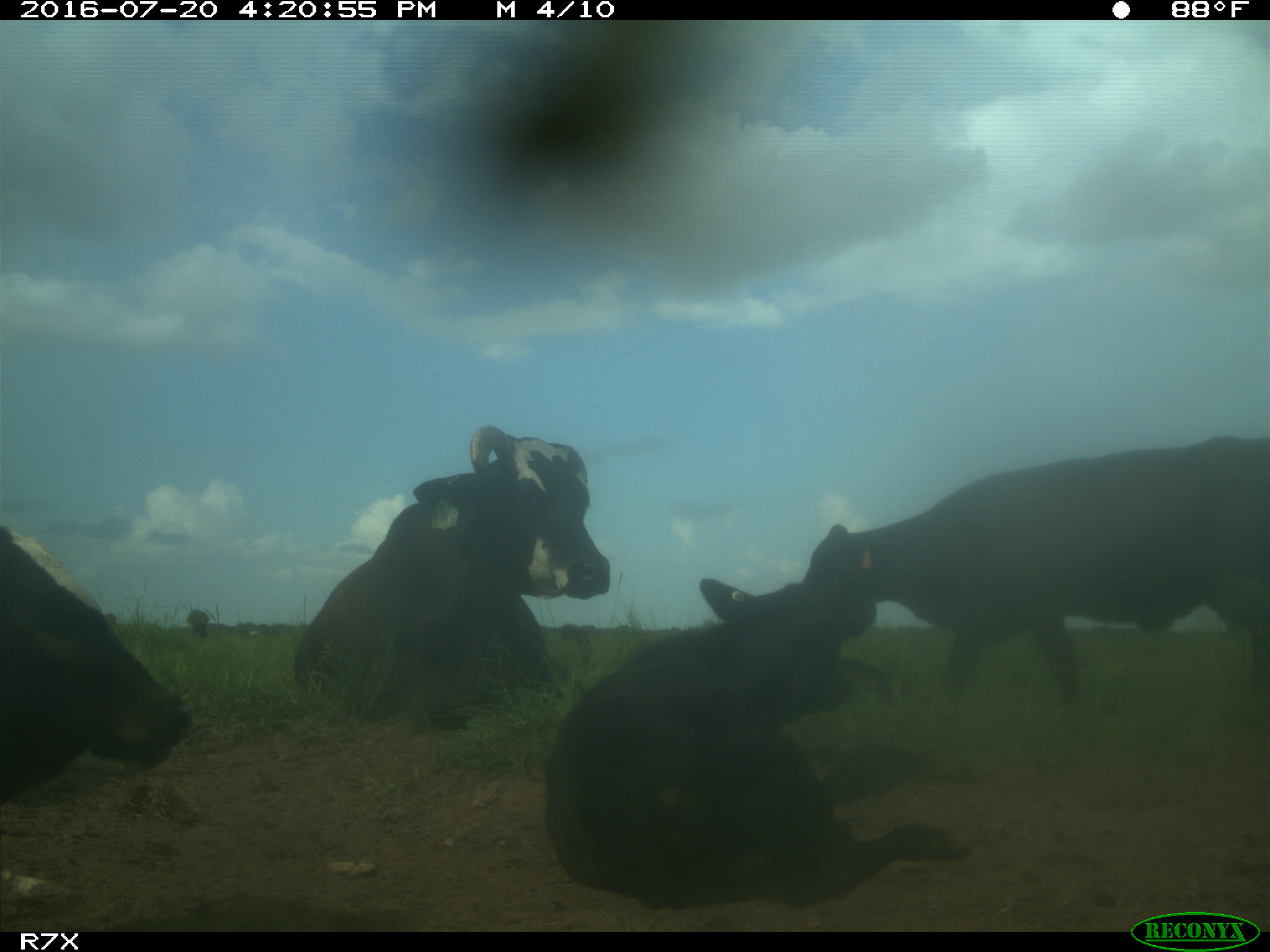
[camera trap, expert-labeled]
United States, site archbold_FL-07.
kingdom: Animalia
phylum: Chordata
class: Mammalia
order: Artiodactyla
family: Bovidae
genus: Bos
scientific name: Bos taurus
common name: domestic cow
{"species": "Bos taurus (domestic cow)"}